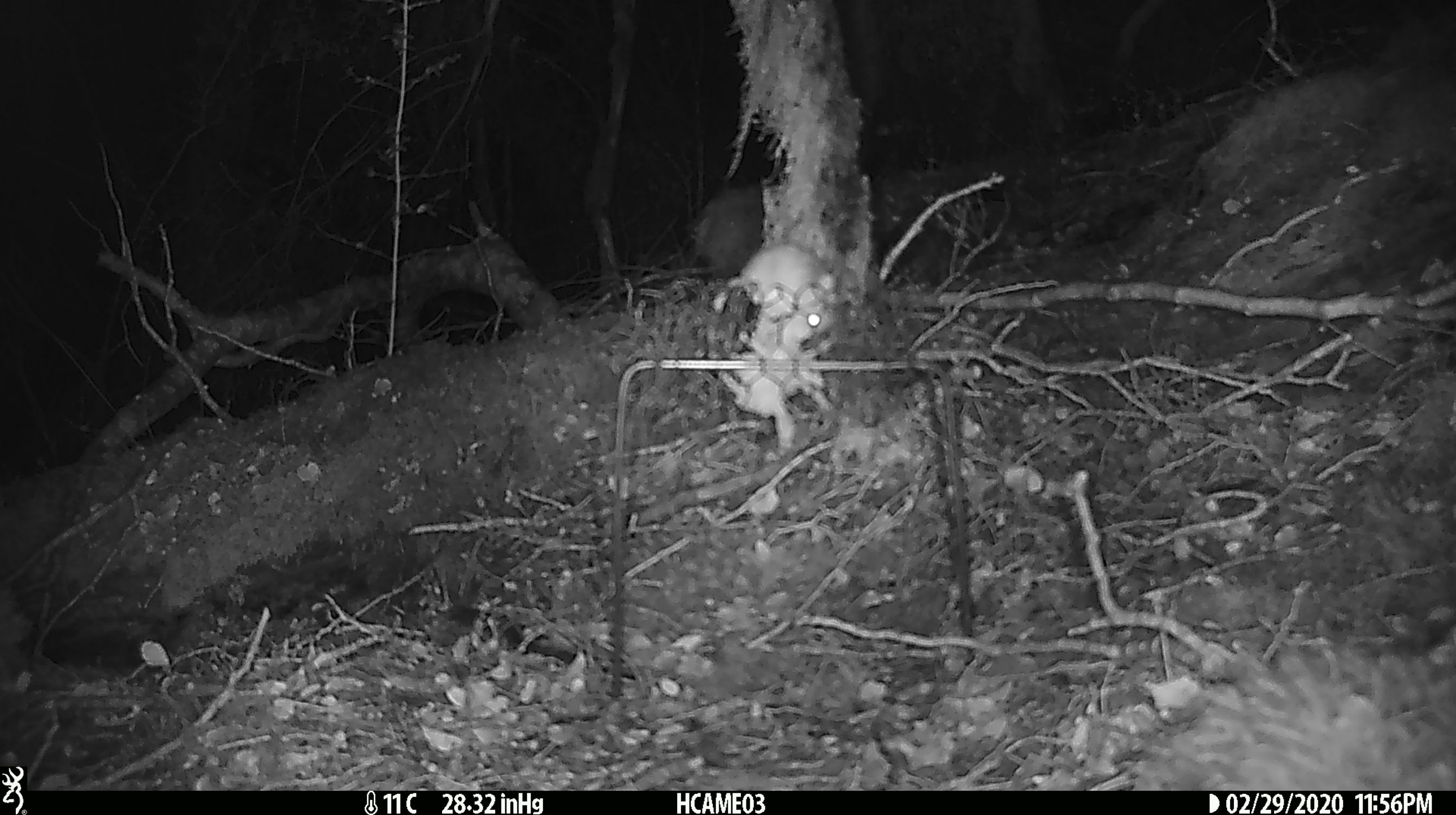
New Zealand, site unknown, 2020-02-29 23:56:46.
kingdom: Animalia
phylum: Chordata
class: Mammalia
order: Rodentia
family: Muridae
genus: Mus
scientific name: Mus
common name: mouse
Mouse (Mus).